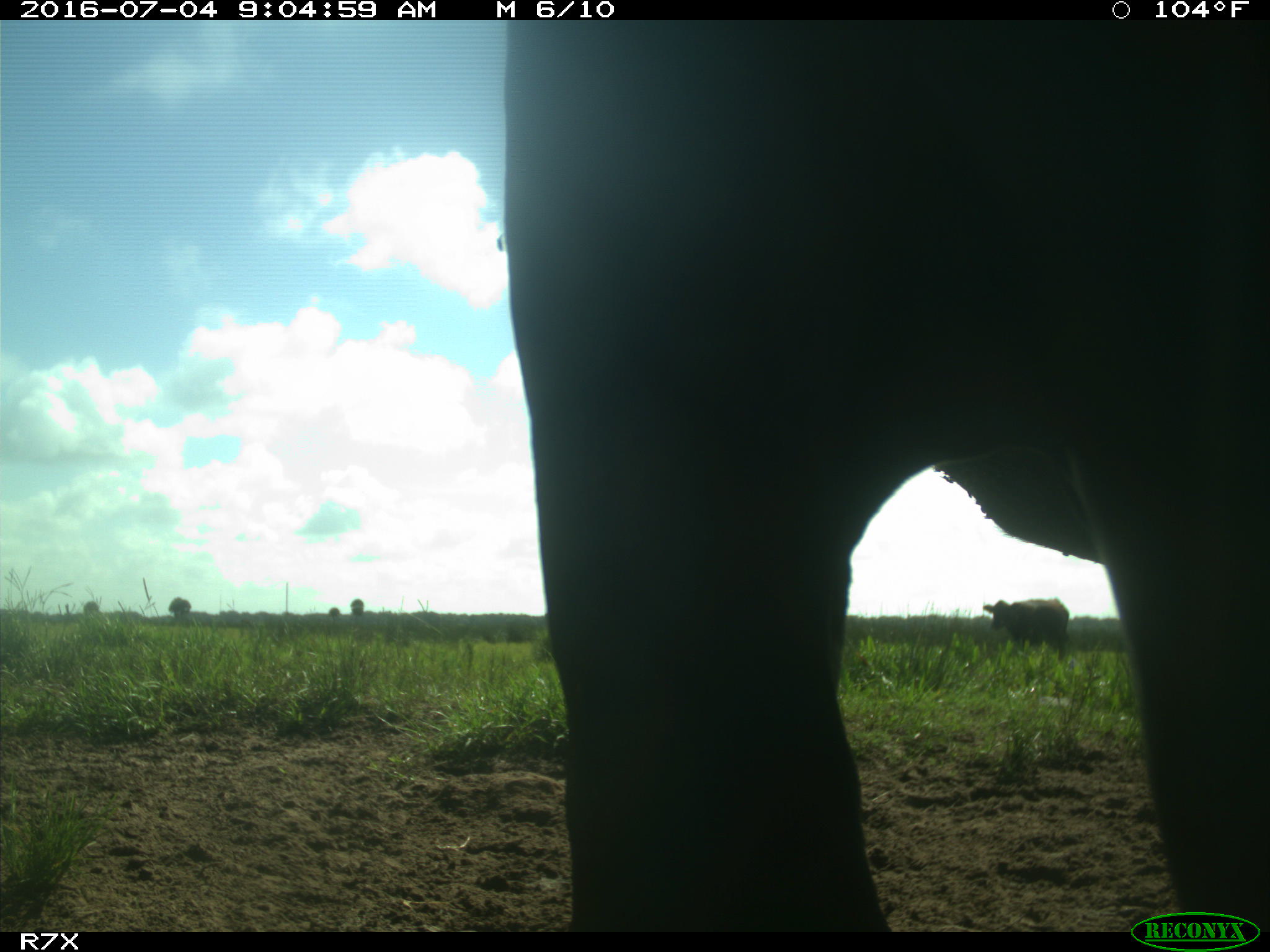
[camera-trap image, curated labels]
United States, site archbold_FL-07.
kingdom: Animalia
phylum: Chordata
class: Mammalia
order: Artiodactyla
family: Bovidae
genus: Bos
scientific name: Bos taurus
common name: domestic cow